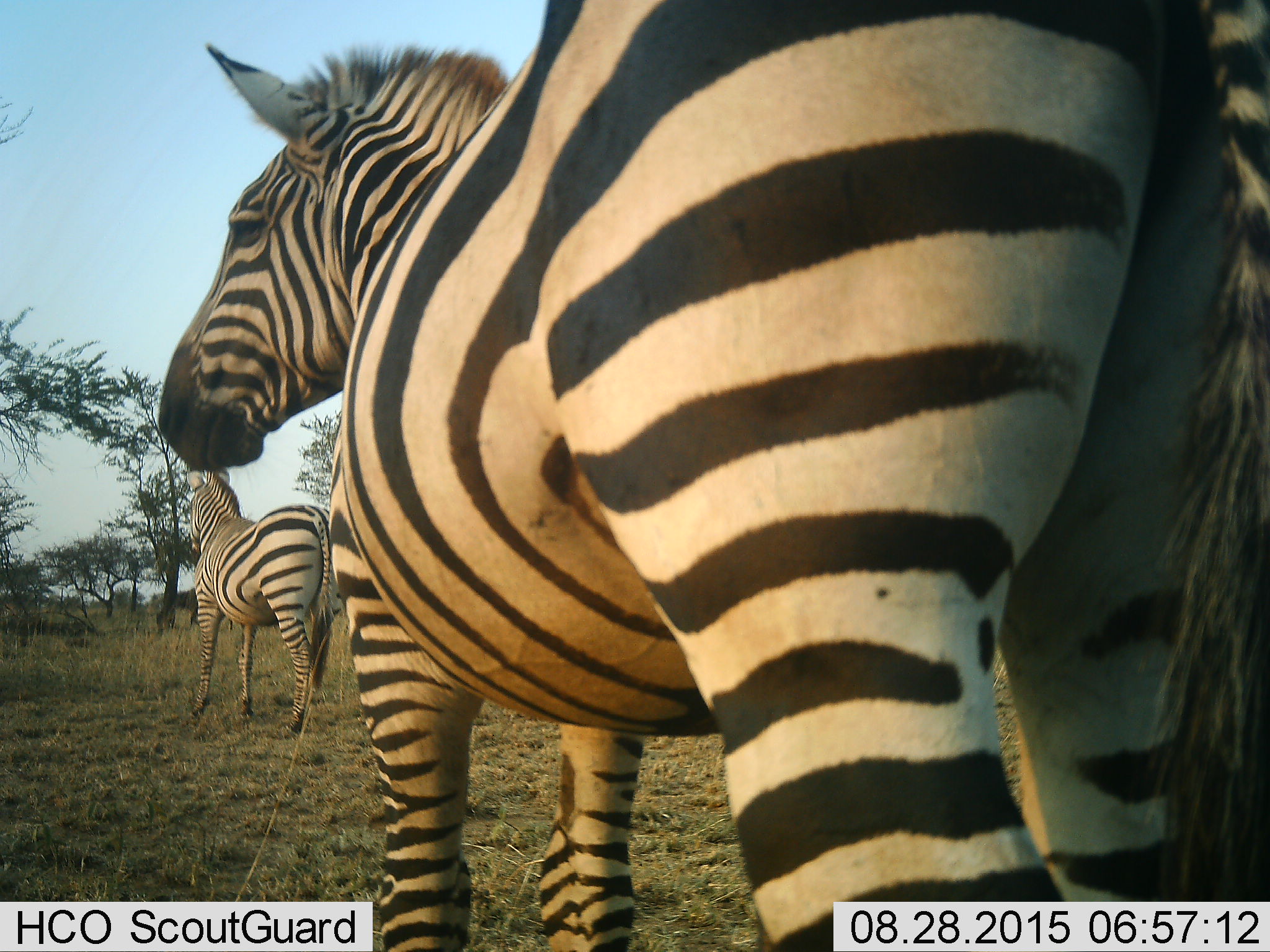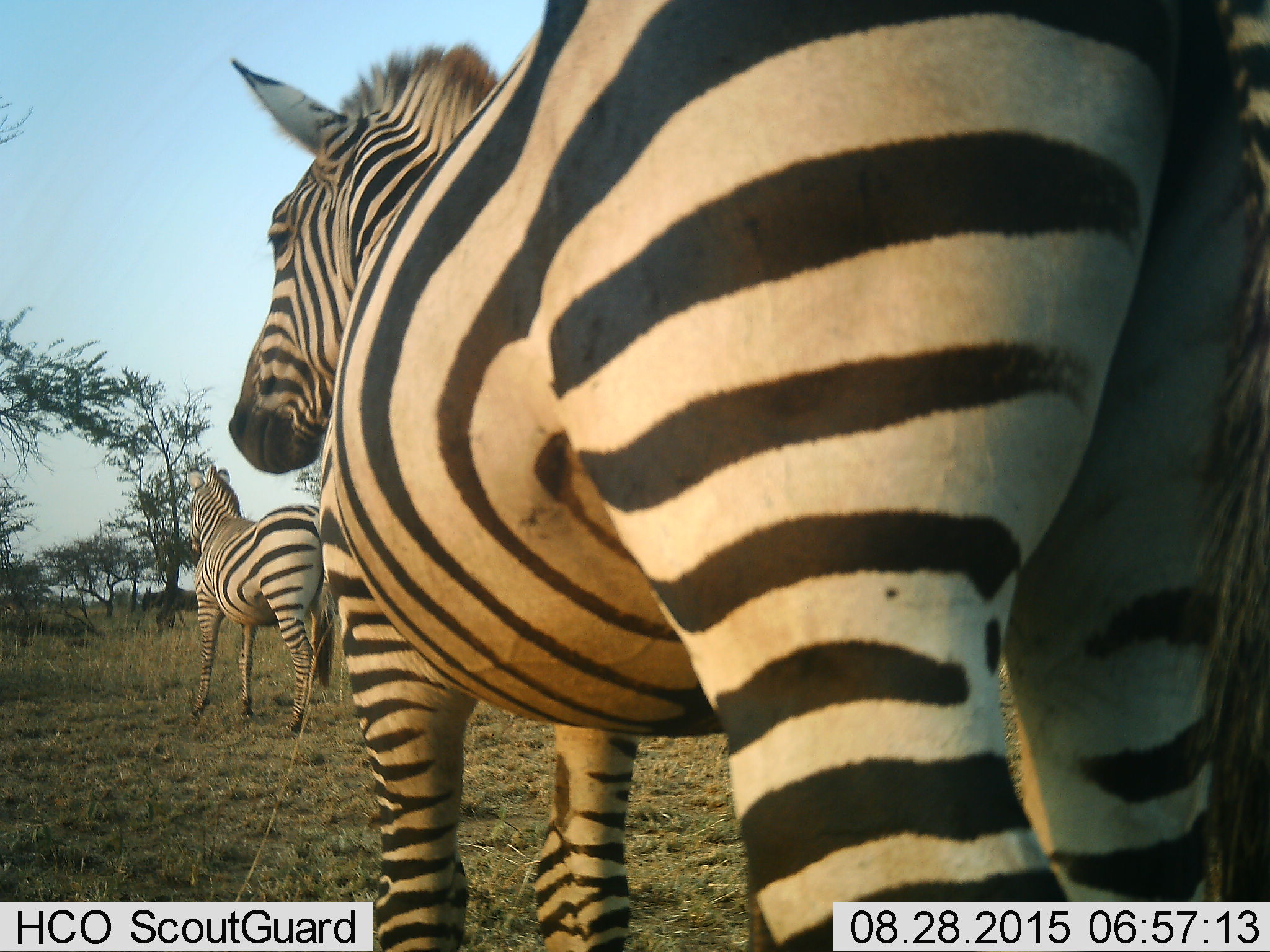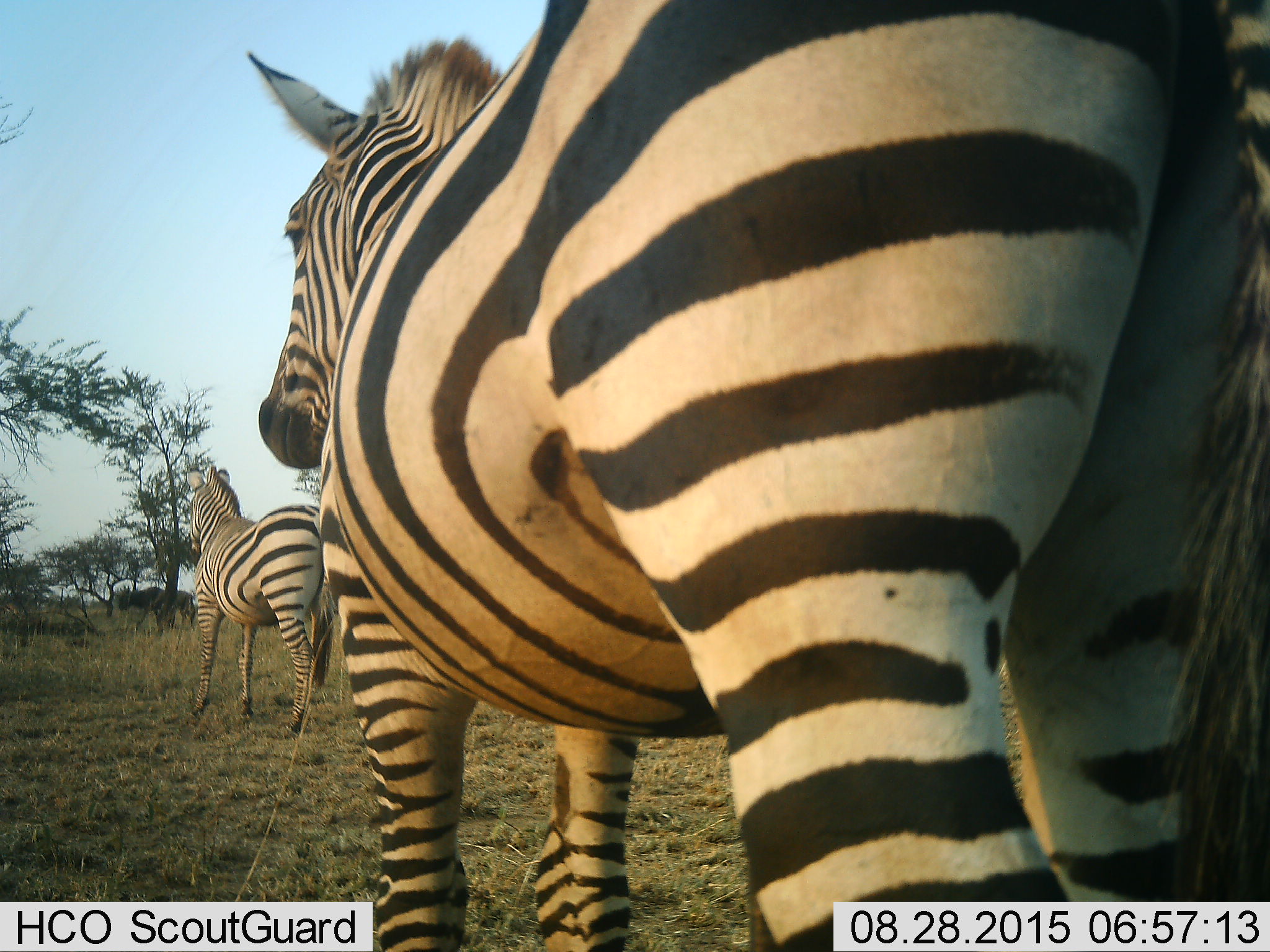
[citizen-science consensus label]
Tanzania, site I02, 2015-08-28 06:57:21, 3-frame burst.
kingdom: Animalia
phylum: Chordata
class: Mammalia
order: Artiodactyla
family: Bovidae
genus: Connochaetes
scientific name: Connochaetes taurinus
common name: blue wildebeest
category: wildebeest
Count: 1.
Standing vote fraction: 0%.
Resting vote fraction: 0%.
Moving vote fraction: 100%.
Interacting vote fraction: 0%.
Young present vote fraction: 0%.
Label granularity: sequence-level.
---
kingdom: Animalia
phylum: Chordata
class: Mammalia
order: Perissodactyla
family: Equidae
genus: Equus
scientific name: Equus quagga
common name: plains zebra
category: zebra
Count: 2.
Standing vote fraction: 80%.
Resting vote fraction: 0%.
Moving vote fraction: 20%.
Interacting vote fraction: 0%.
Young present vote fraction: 0%.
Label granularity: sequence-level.